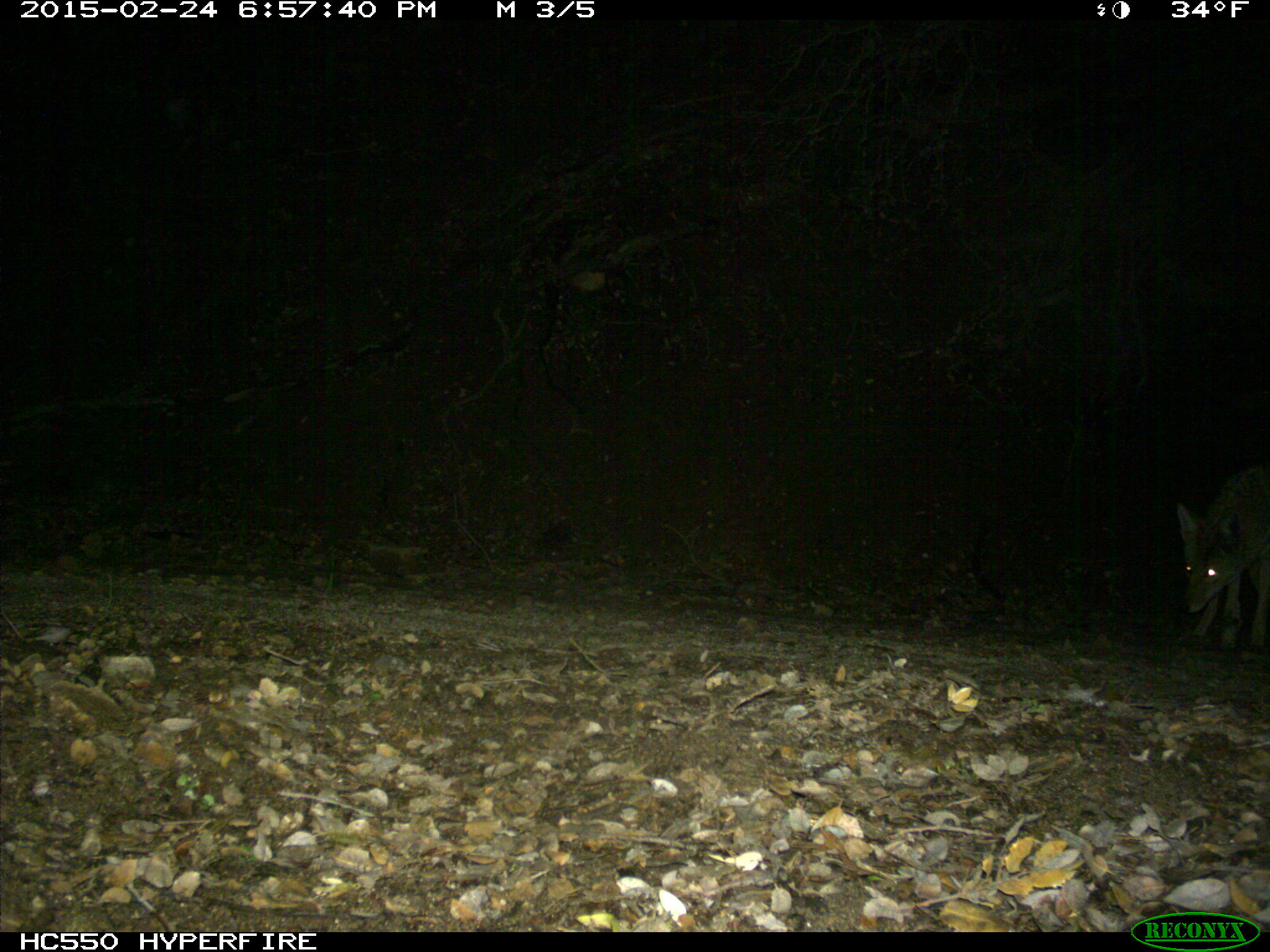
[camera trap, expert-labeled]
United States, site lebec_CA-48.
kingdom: Animalia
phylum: Chordata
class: Mammalia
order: Carnivora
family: Canidae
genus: Canis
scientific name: Canis latrans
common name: coyote